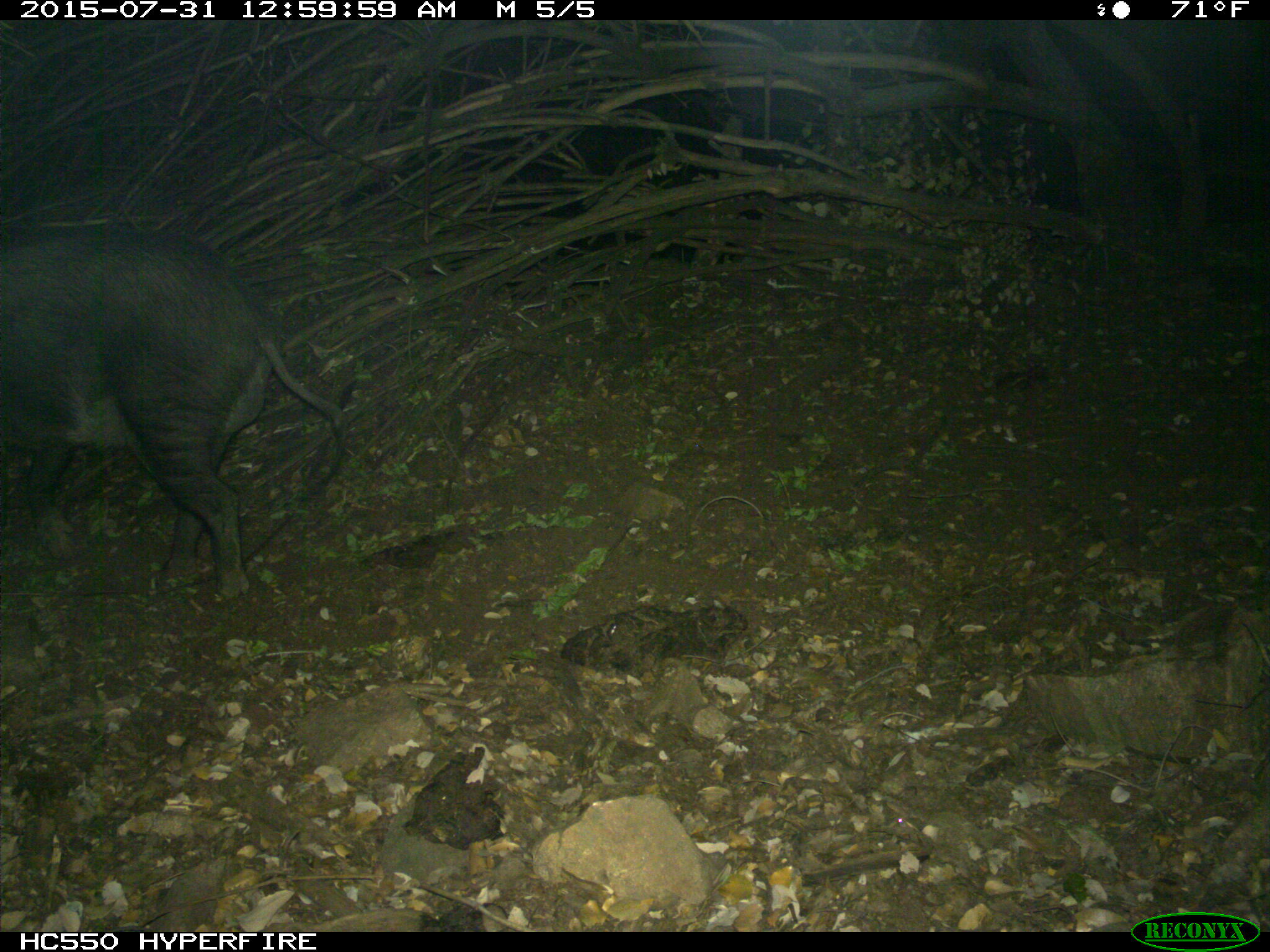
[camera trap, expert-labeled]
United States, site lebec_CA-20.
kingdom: Animalia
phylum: Chordata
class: Mammalia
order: Artiodactyla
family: Suidae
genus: Sus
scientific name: Sus scrofa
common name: wild boar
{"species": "Sus scrofa (wild boar)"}